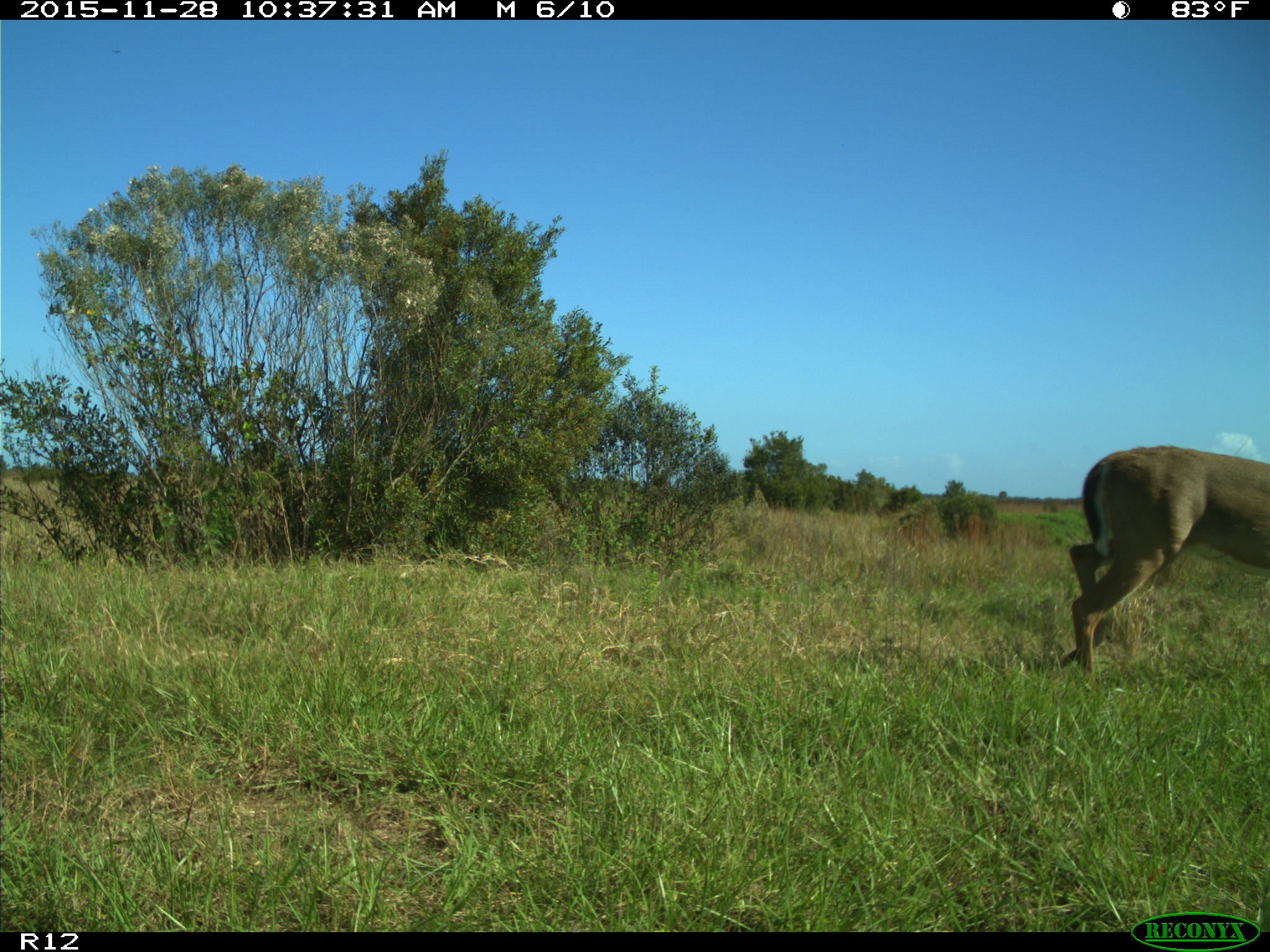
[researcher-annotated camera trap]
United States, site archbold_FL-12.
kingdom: Animalia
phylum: Chordata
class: Mammalia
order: Artiodactyla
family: Cervidae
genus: Odocoileus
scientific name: Odocoileus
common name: deer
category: unidentified deer